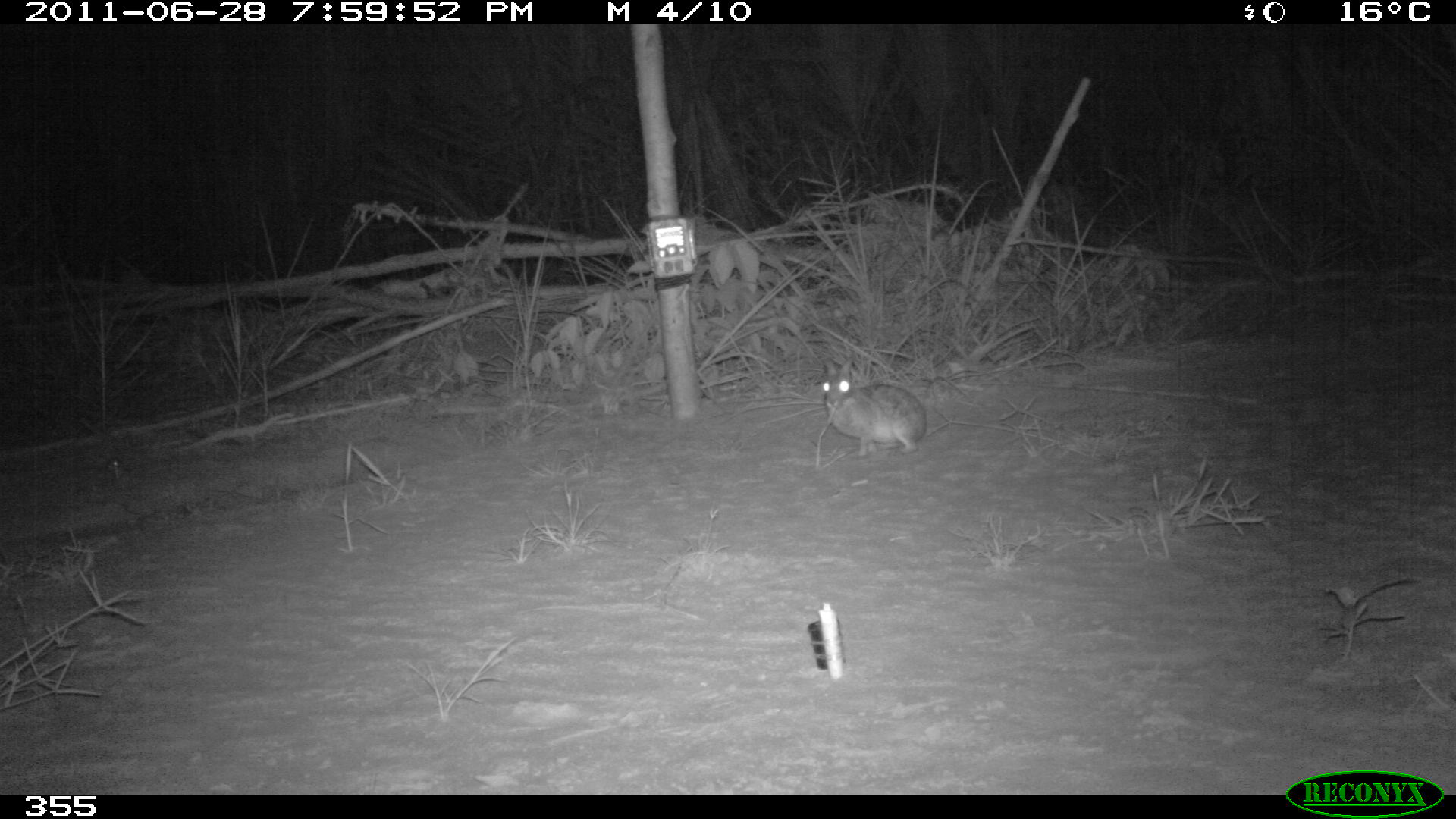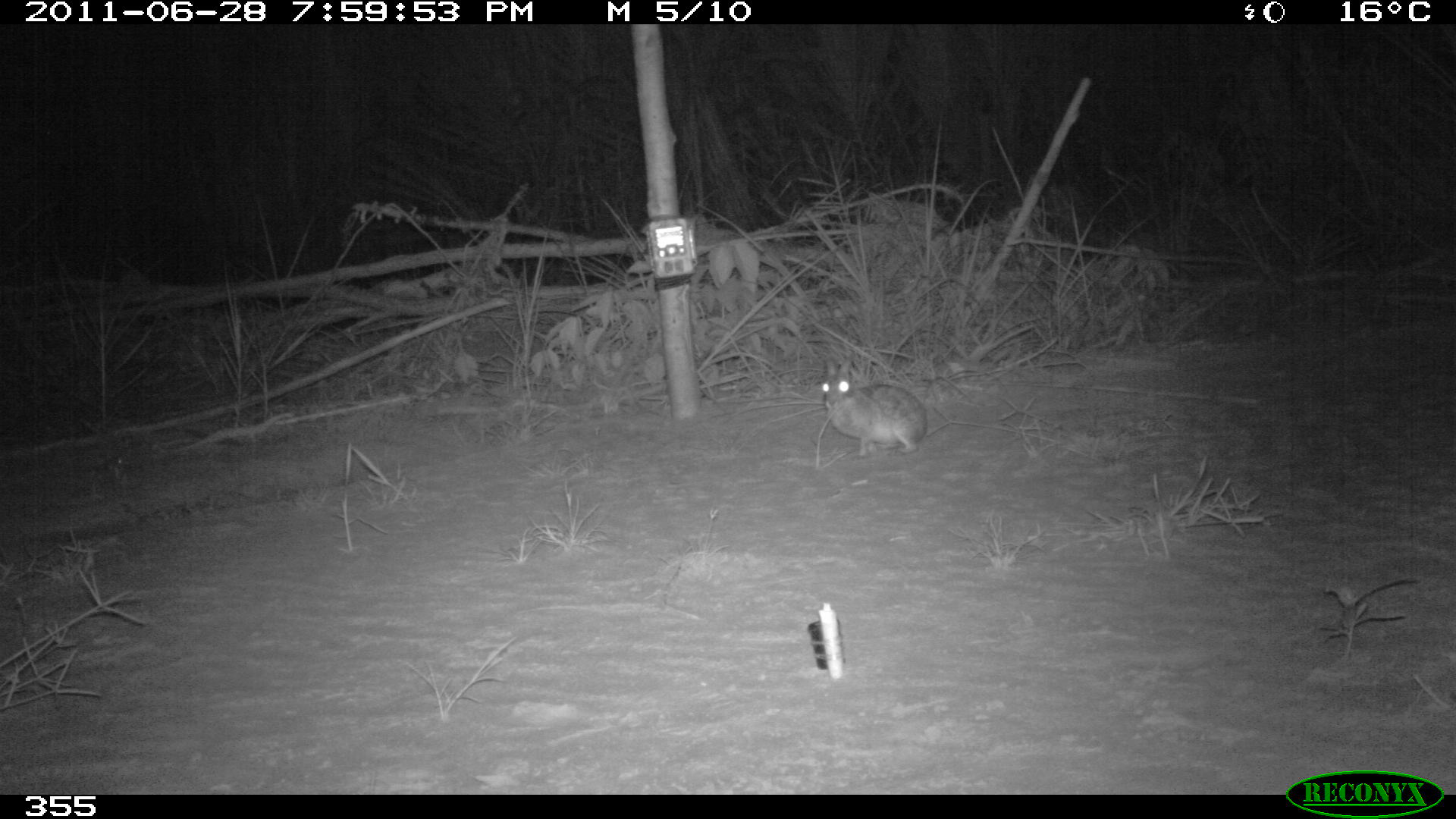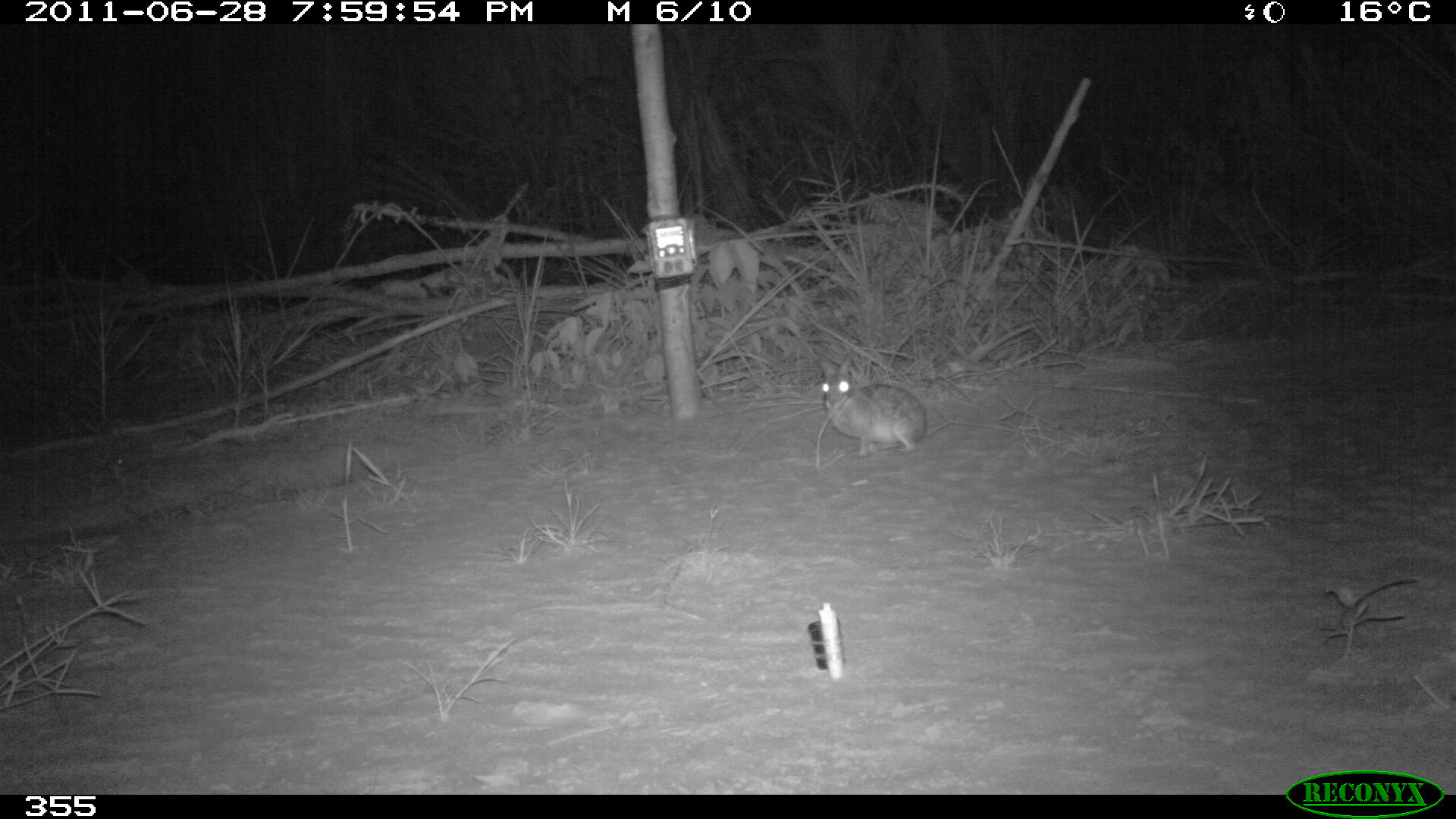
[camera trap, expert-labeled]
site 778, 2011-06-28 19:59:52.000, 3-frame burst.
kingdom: Animalia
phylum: Chordata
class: Mammalia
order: Lagomorpha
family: Leporidae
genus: Sylvilagus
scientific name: Sylvilagus brasiliensis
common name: tapeti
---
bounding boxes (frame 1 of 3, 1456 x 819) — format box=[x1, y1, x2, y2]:
sylvilagus brasiliensis: box=[822, 355, 927, 456]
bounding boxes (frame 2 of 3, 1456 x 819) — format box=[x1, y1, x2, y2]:
sylvilagus brasiliensis: box=[821, 352, 927, 456]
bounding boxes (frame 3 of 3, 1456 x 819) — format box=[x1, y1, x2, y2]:
sylvilagus brasiliensis: box=[817, 351, 927, 456]